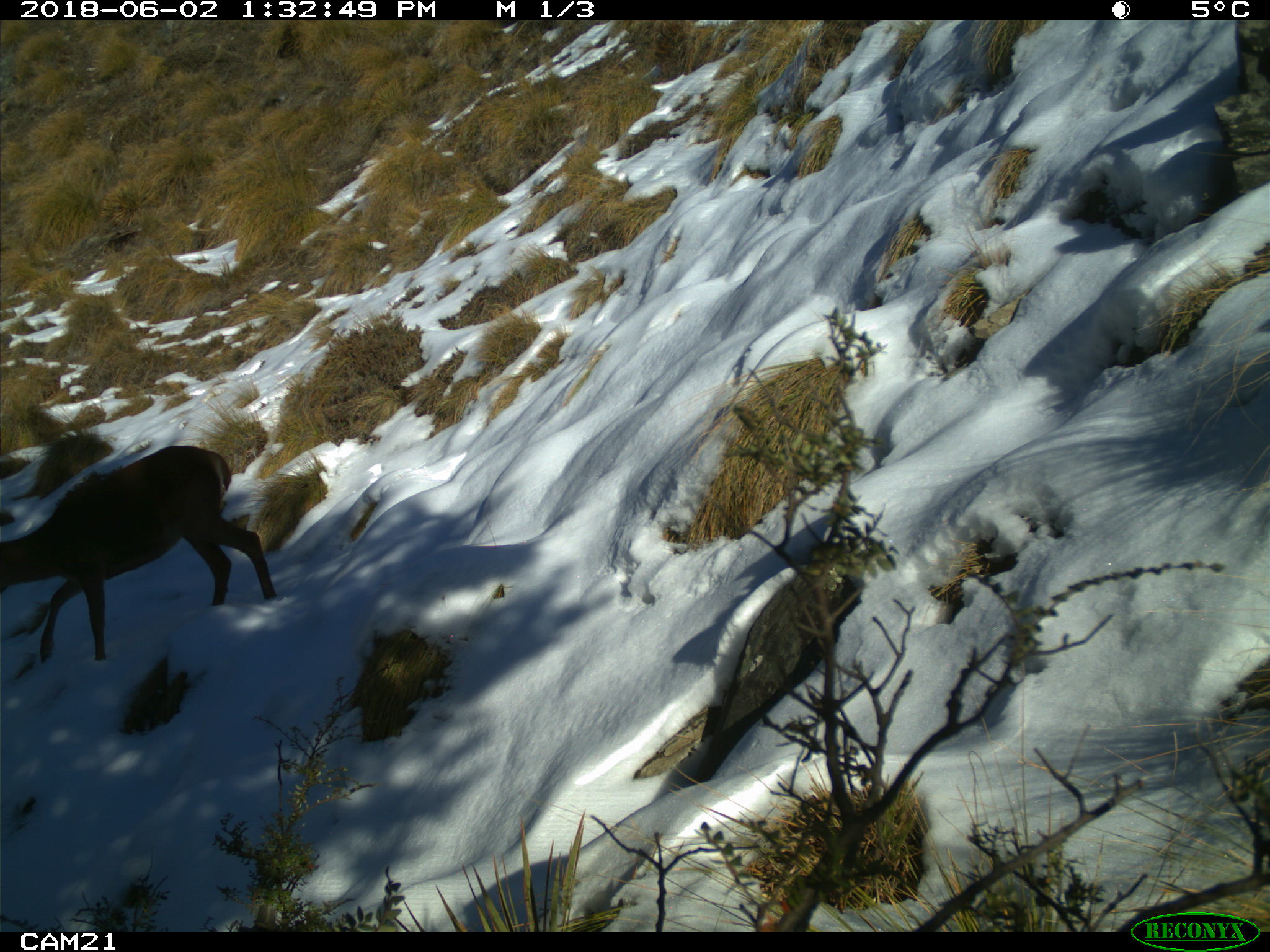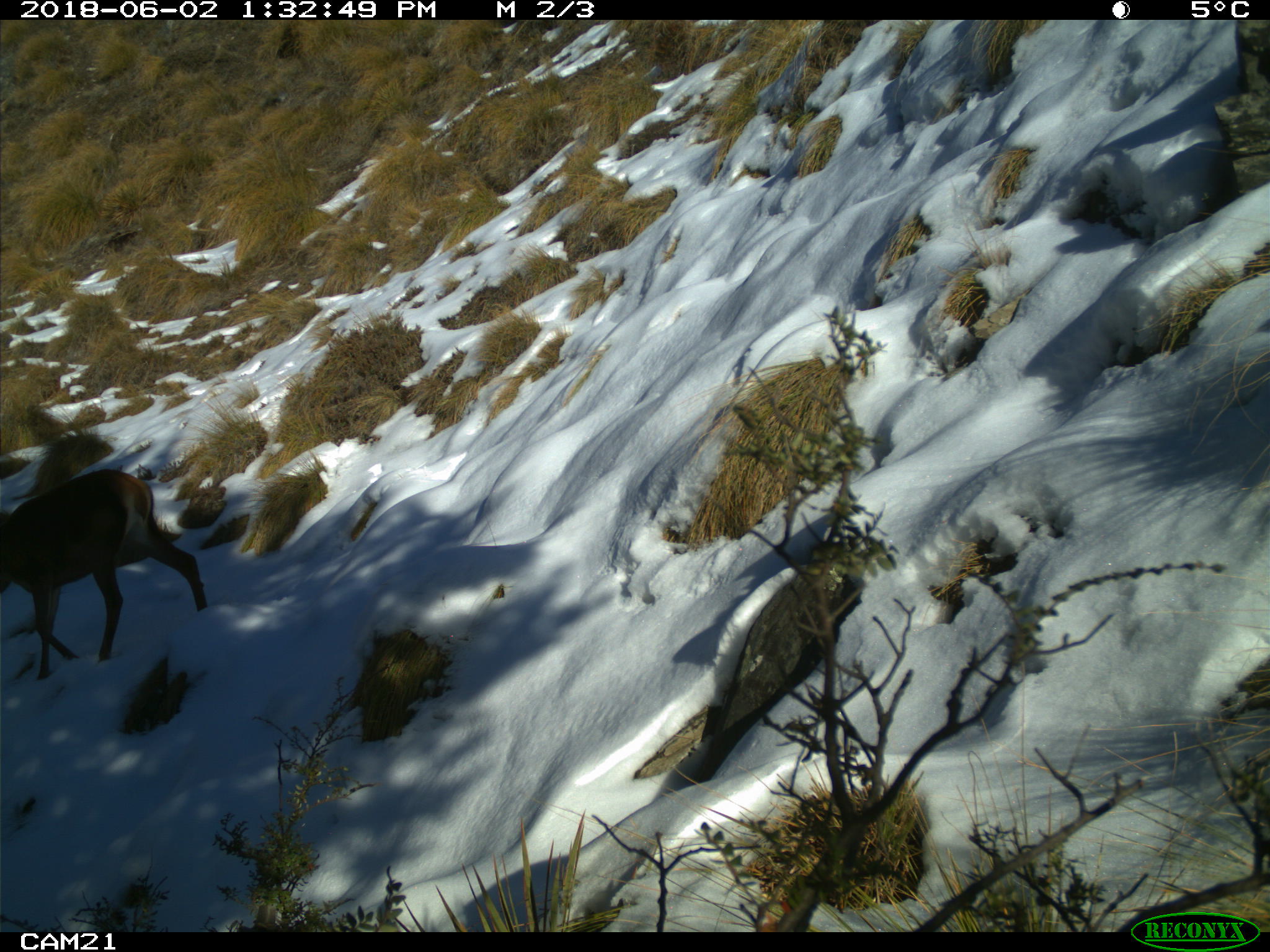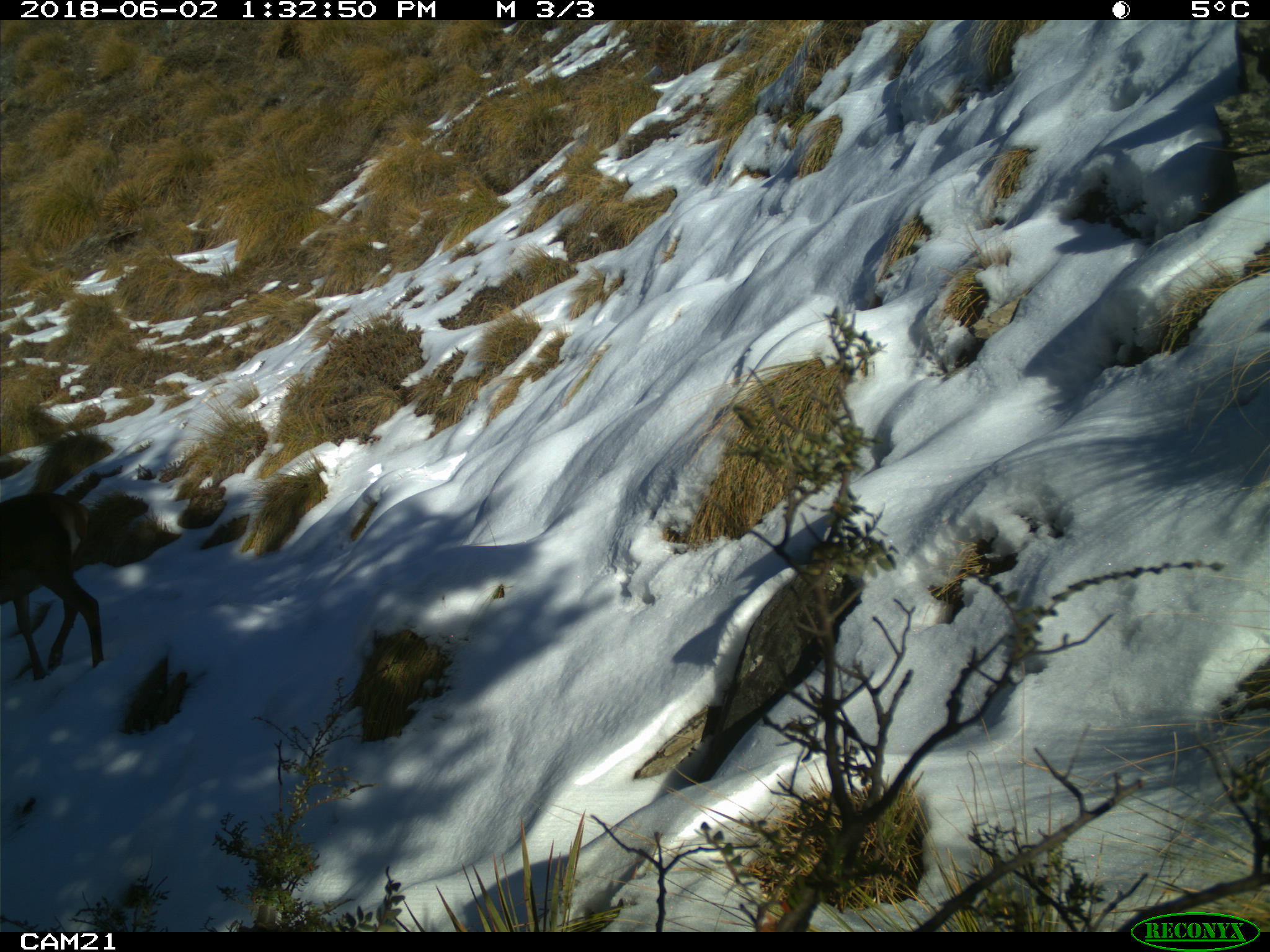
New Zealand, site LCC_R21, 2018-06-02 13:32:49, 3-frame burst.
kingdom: Animalia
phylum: Chordata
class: Mammalia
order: Artiodactyla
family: Cervidae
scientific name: Cervidae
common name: deer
Deer (Cervidae).